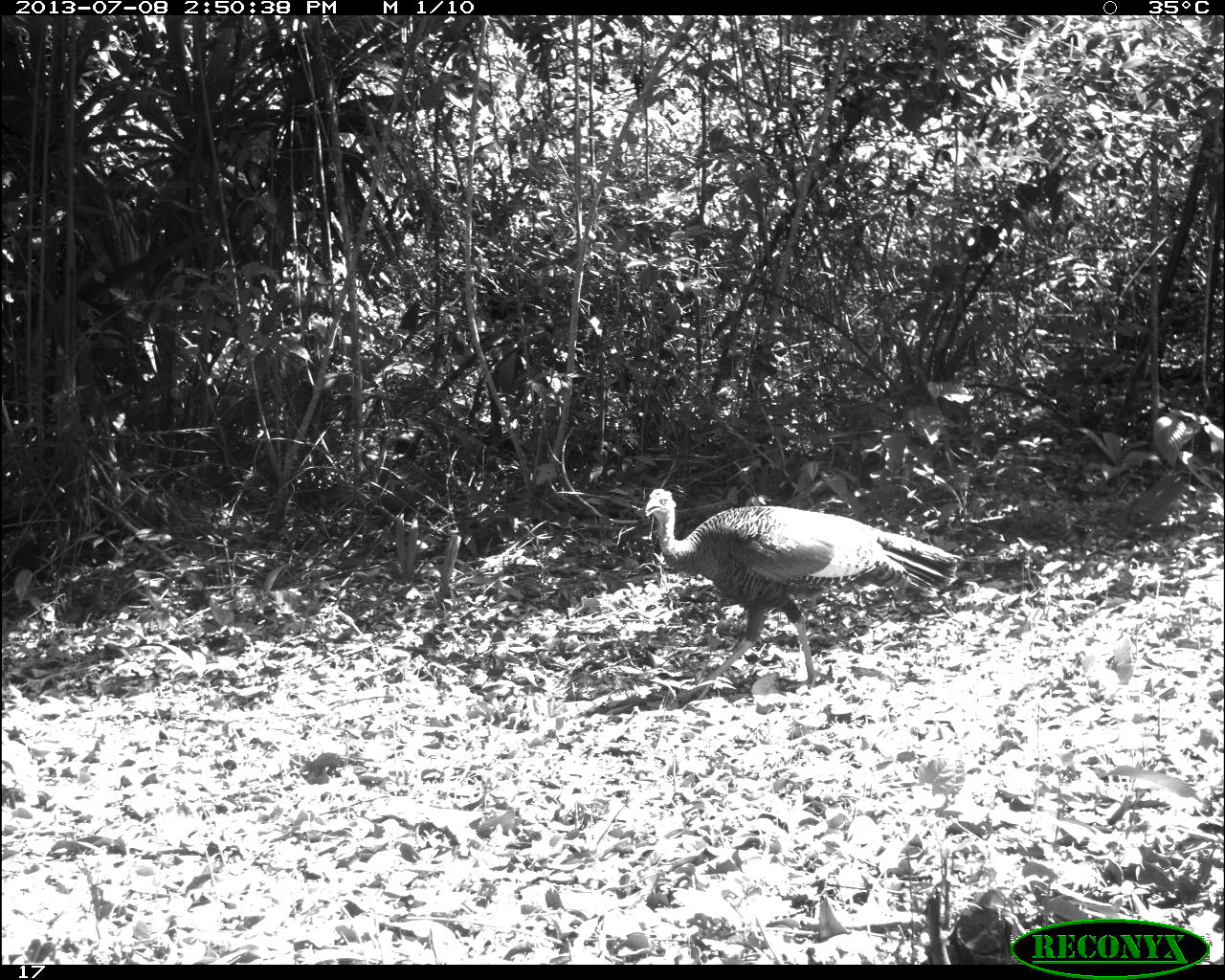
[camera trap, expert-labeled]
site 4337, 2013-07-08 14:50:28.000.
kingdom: Animalia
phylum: Chordata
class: Aves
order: Galliformes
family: Phasianidae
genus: Meleagris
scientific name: Meleagris ocellata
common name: ocellated turkey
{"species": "Meleagris ocellata (ocellated turkey)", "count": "1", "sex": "male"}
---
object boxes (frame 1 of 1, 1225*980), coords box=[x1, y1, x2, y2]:
meleagris ocellata: box=[643, 487, 961, 698]